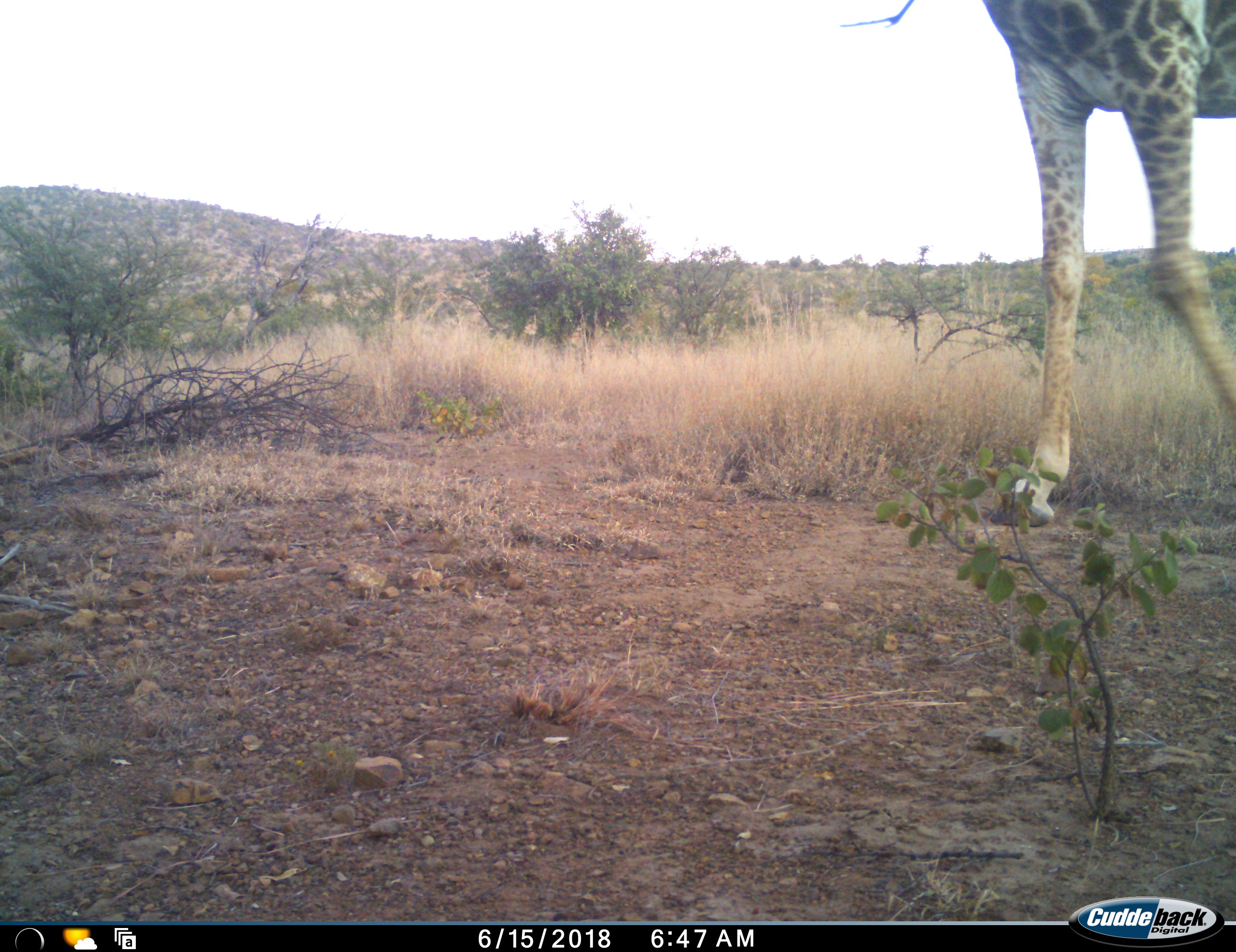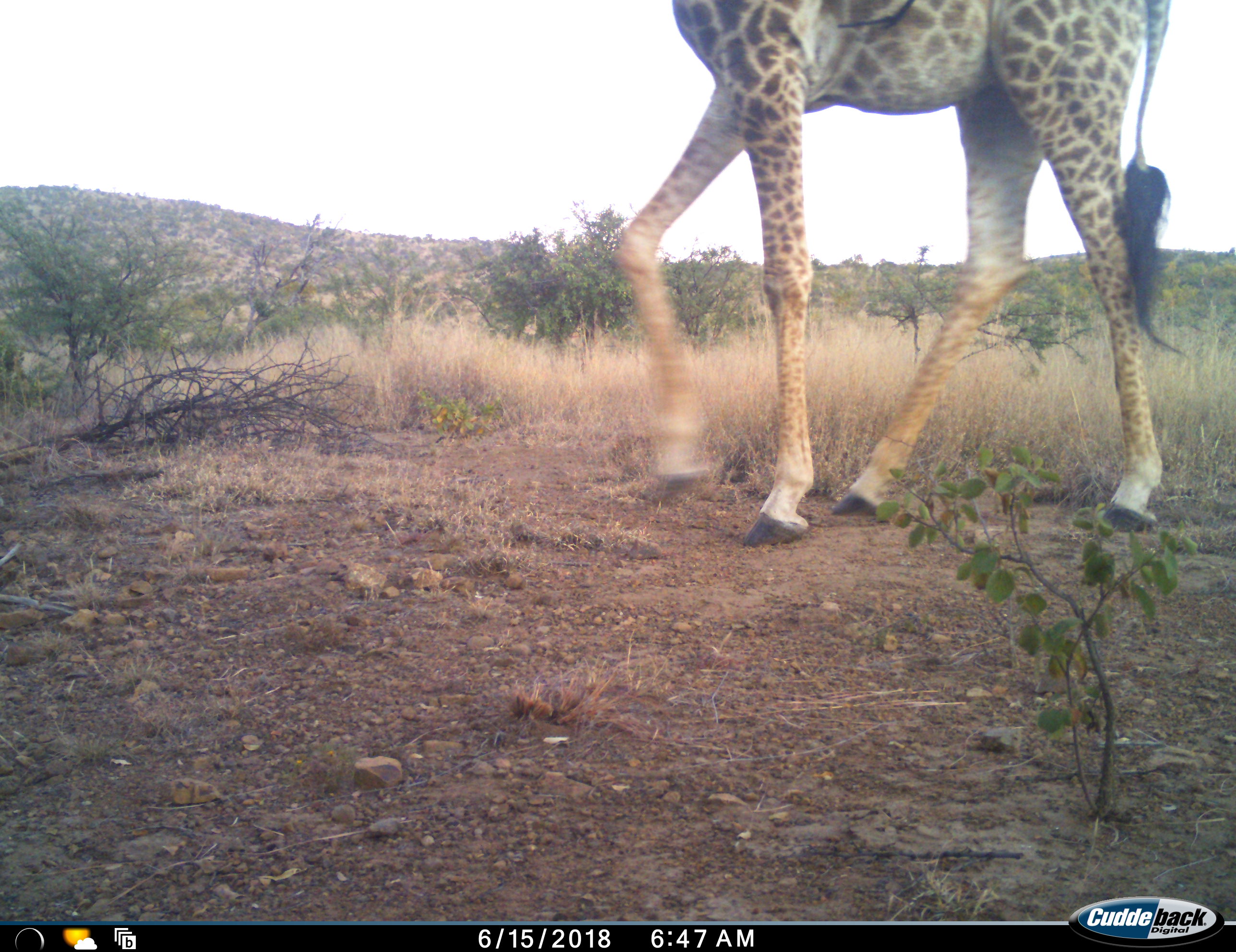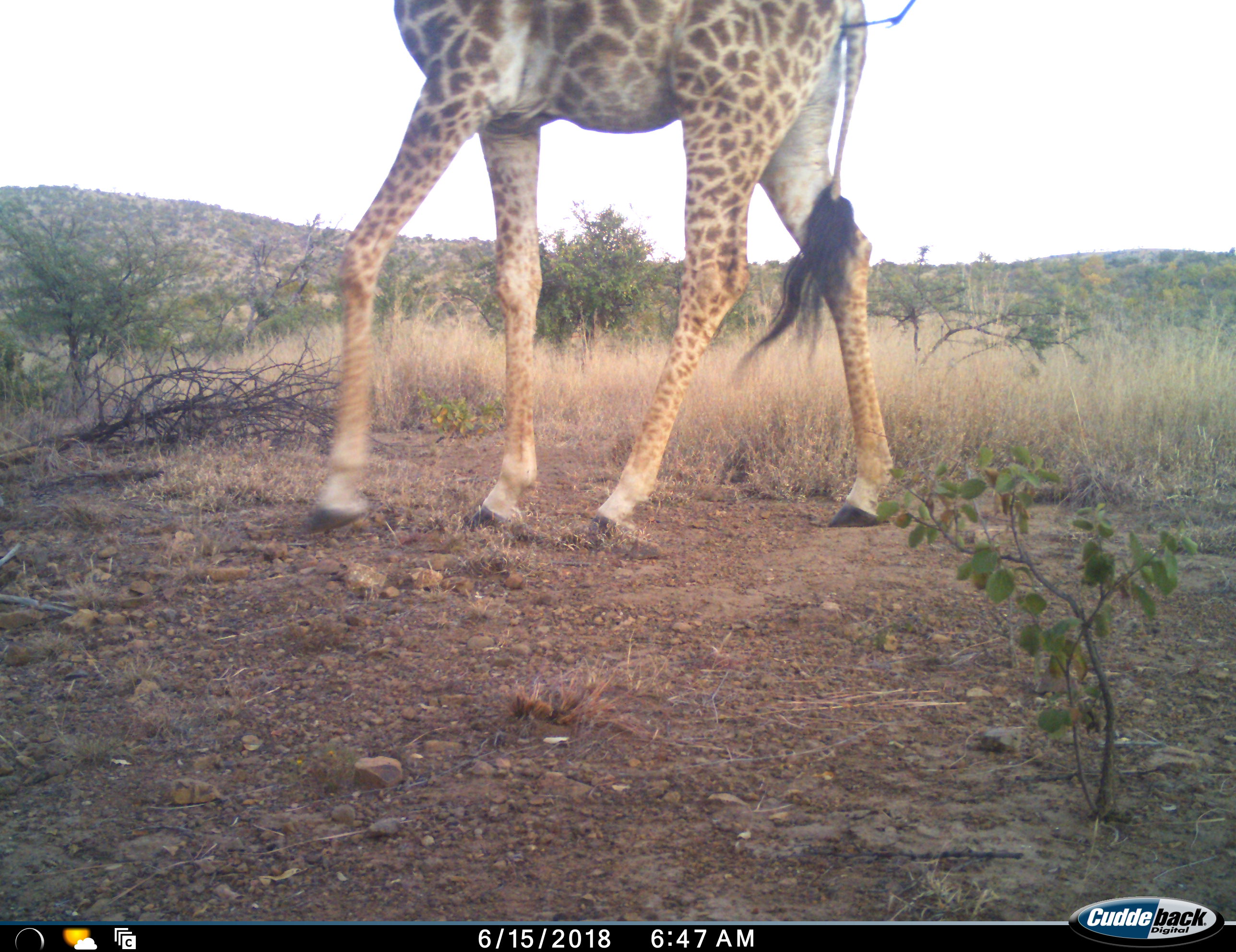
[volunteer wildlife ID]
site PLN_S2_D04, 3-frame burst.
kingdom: Animalia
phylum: Chordata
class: Mammalia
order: Artiodactyla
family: Giraffidae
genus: Giraffa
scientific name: Giraffa camelopardalis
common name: giraffe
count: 1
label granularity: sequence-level